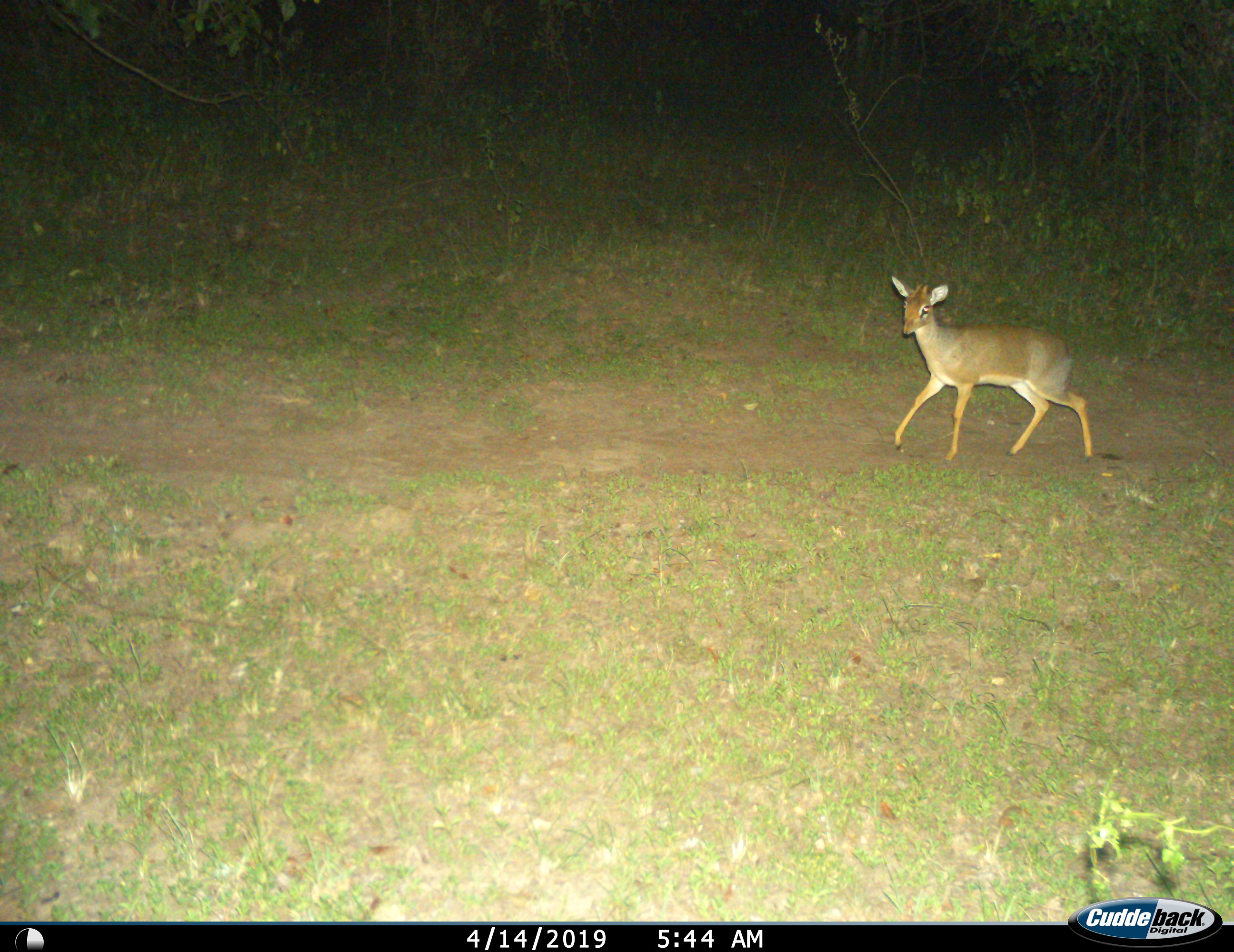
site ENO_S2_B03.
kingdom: Animalia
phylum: Chordata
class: Mammalia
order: Artiodactyla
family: Bovidae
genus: Madoqua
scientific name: Madoqua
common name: dik-dik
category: dikdik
Dikdik (dik-dik) (Madoqua), count 1. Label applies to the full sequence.